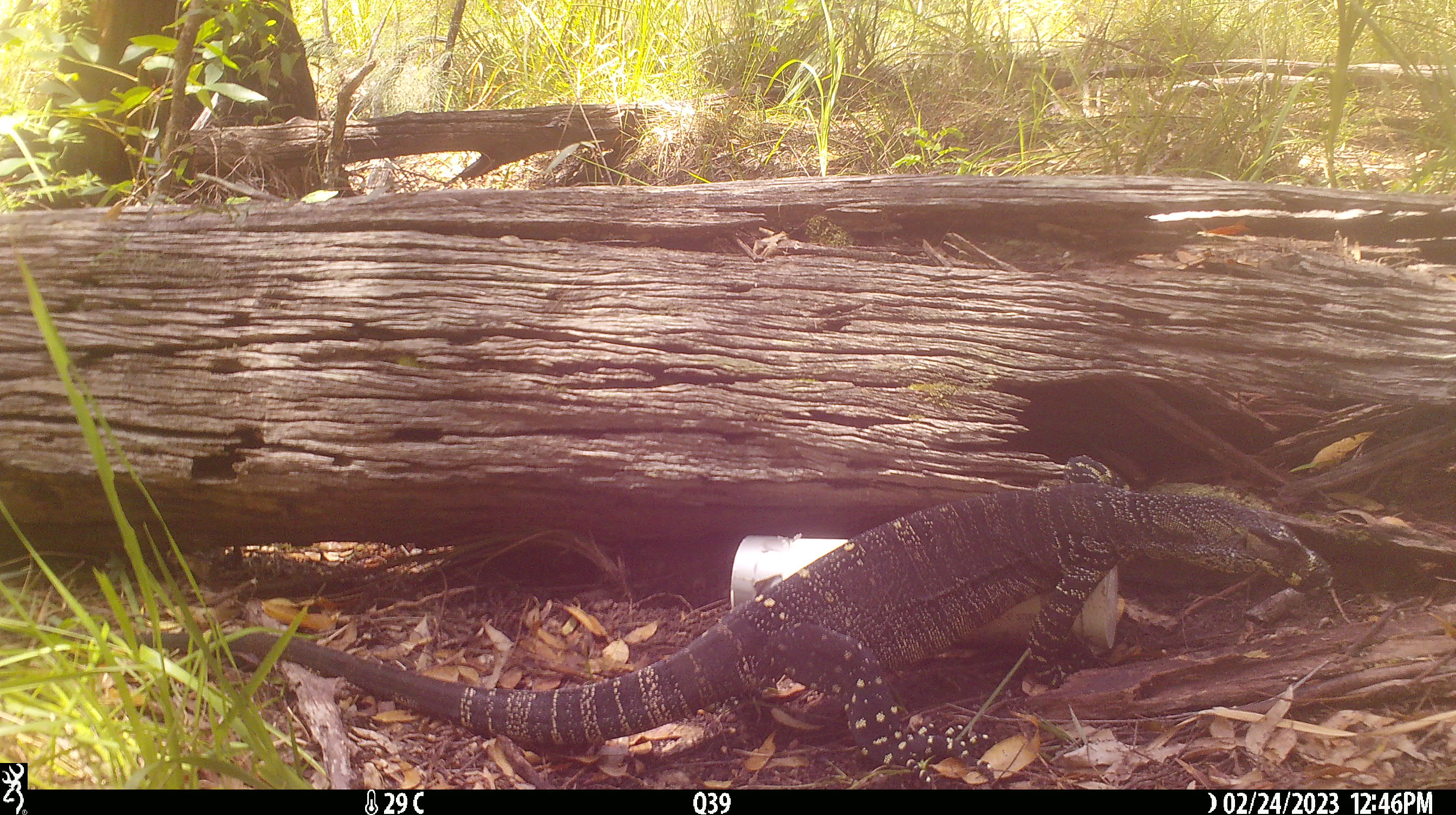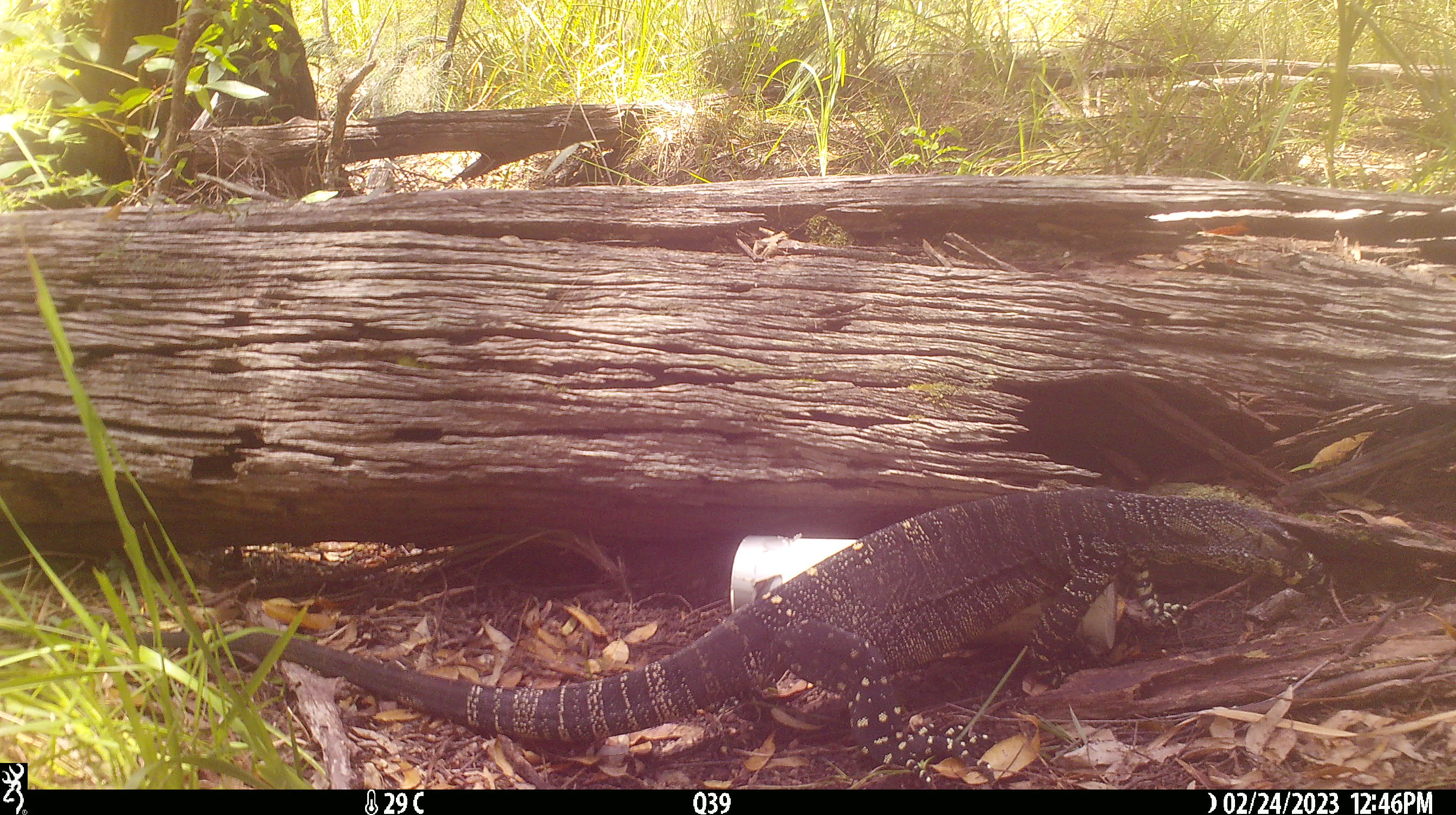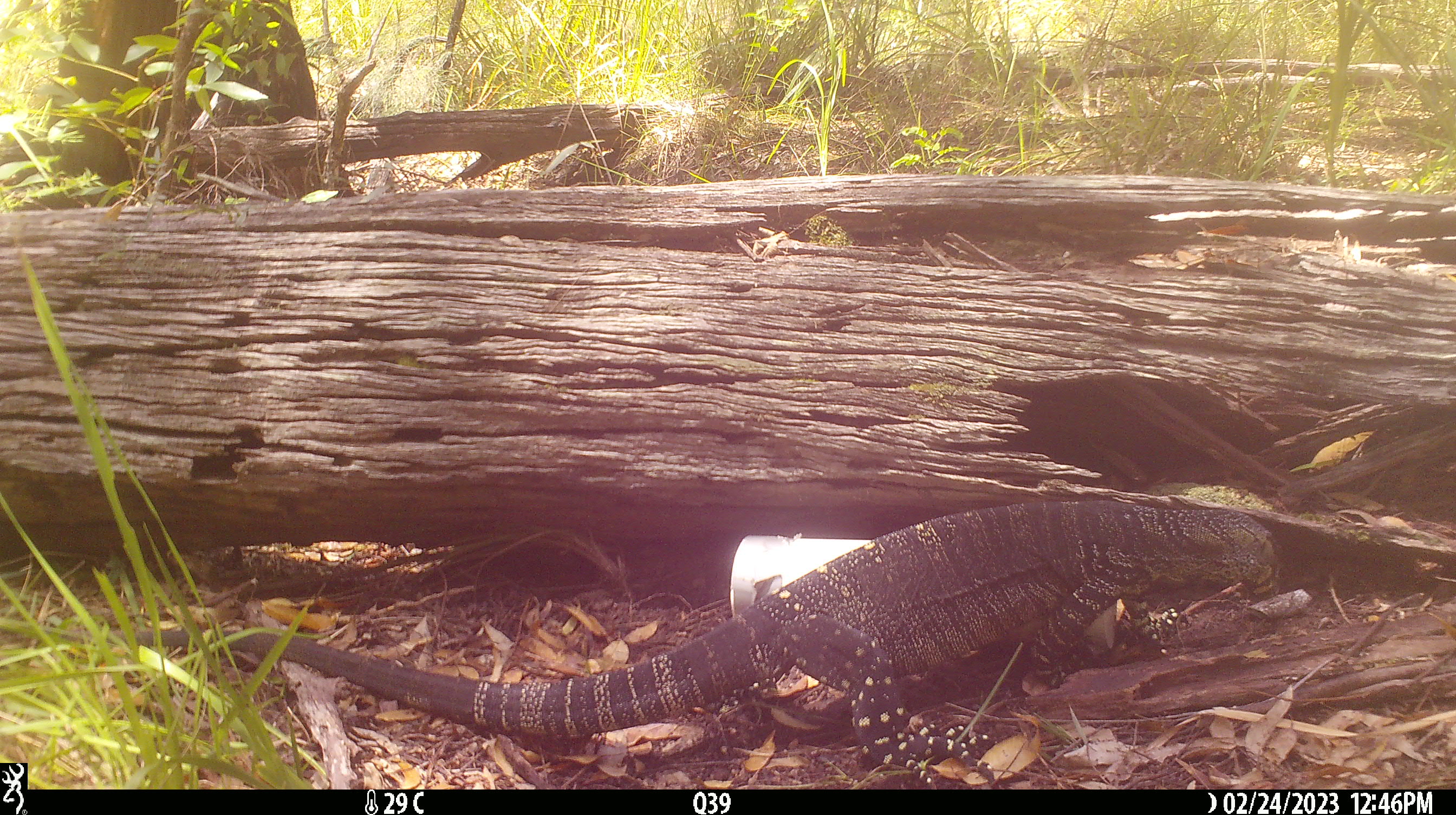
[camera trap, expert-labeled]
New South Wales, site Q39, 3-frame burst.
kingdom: Animalia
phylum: Chordata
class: Reptilia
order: Squamata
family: Varanidae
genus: Varanus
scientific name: Varanus varius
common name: lace monitor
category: goanna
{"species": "goanna (lace monitor) (Varanus varius)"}